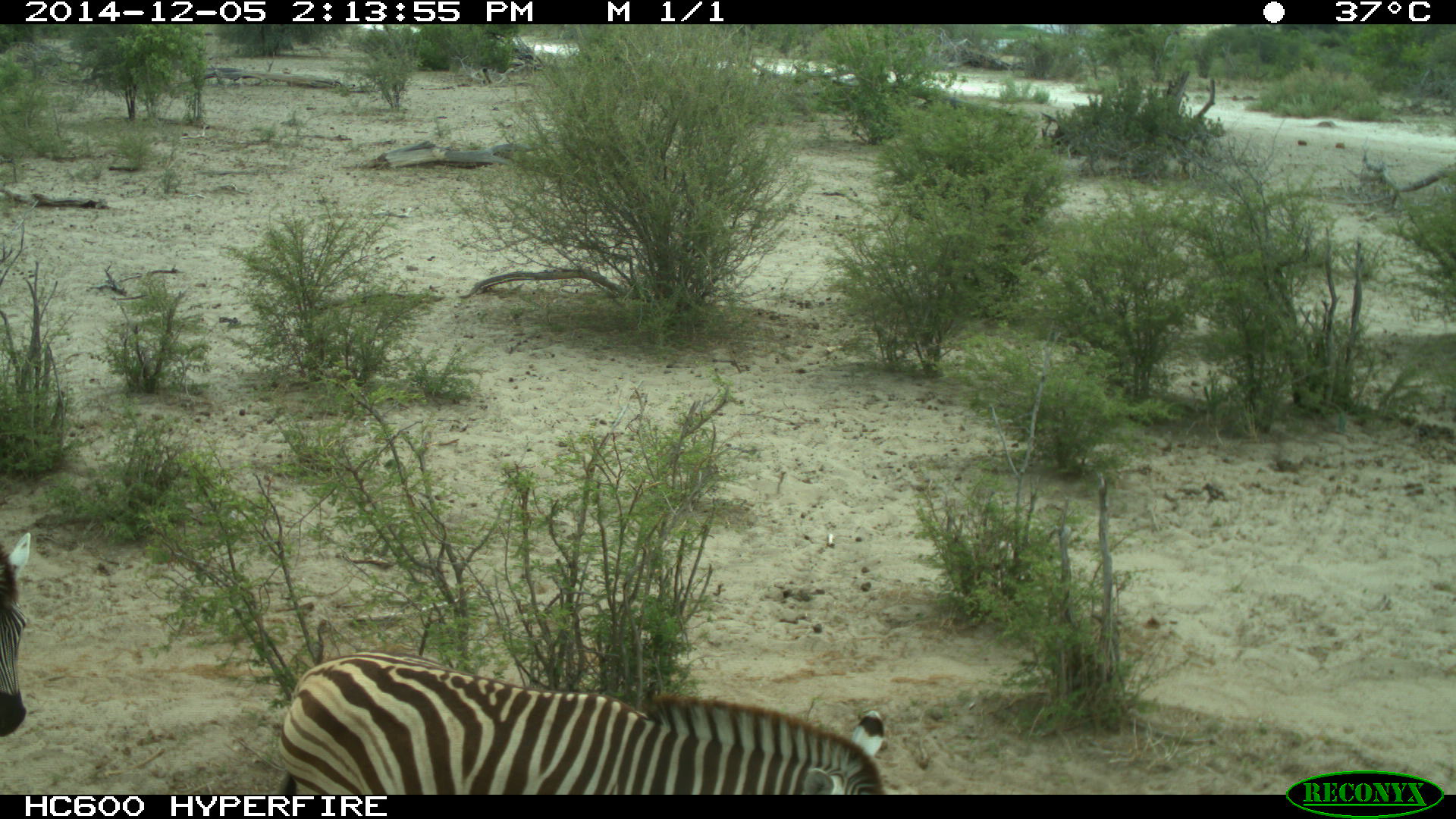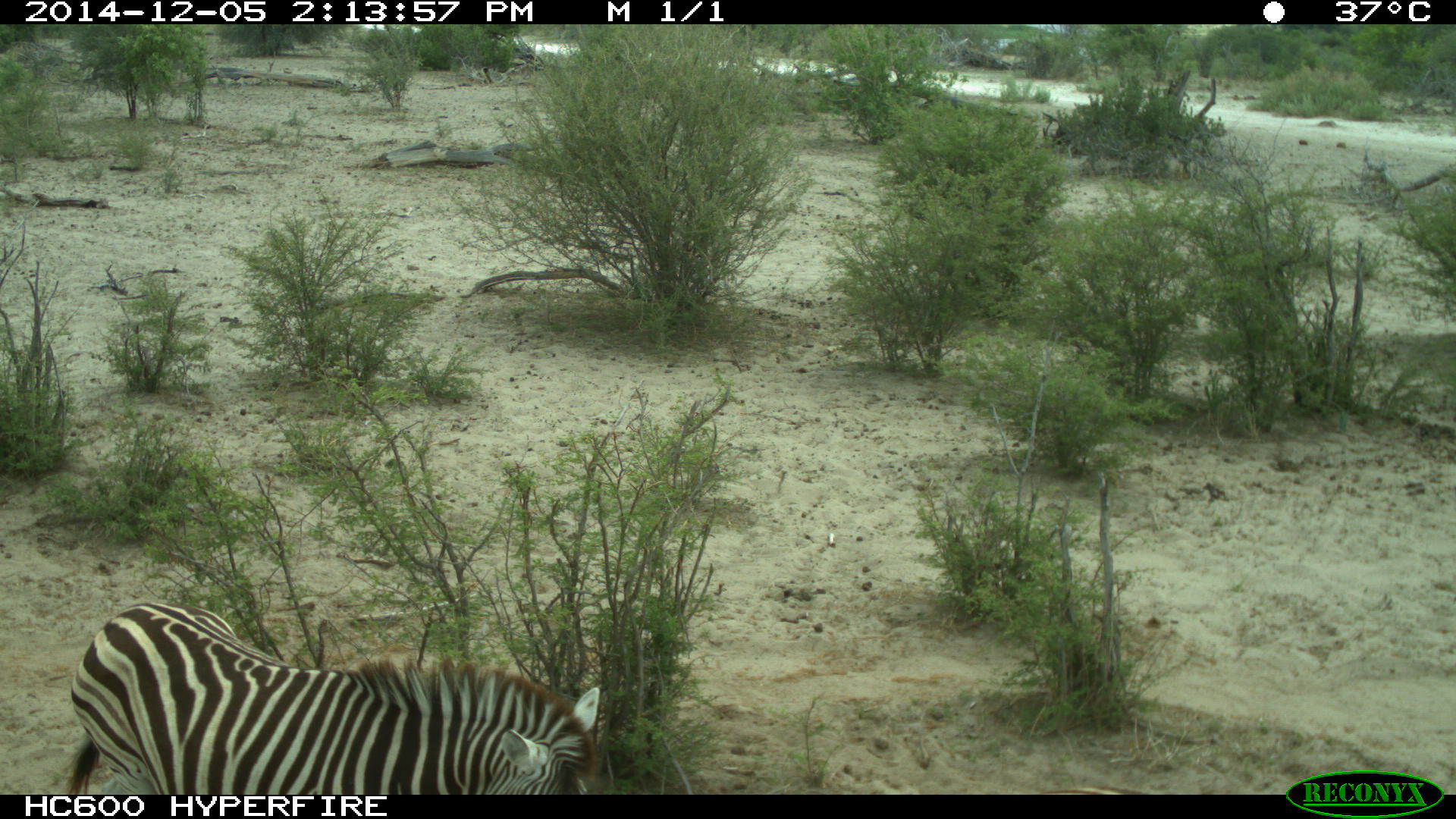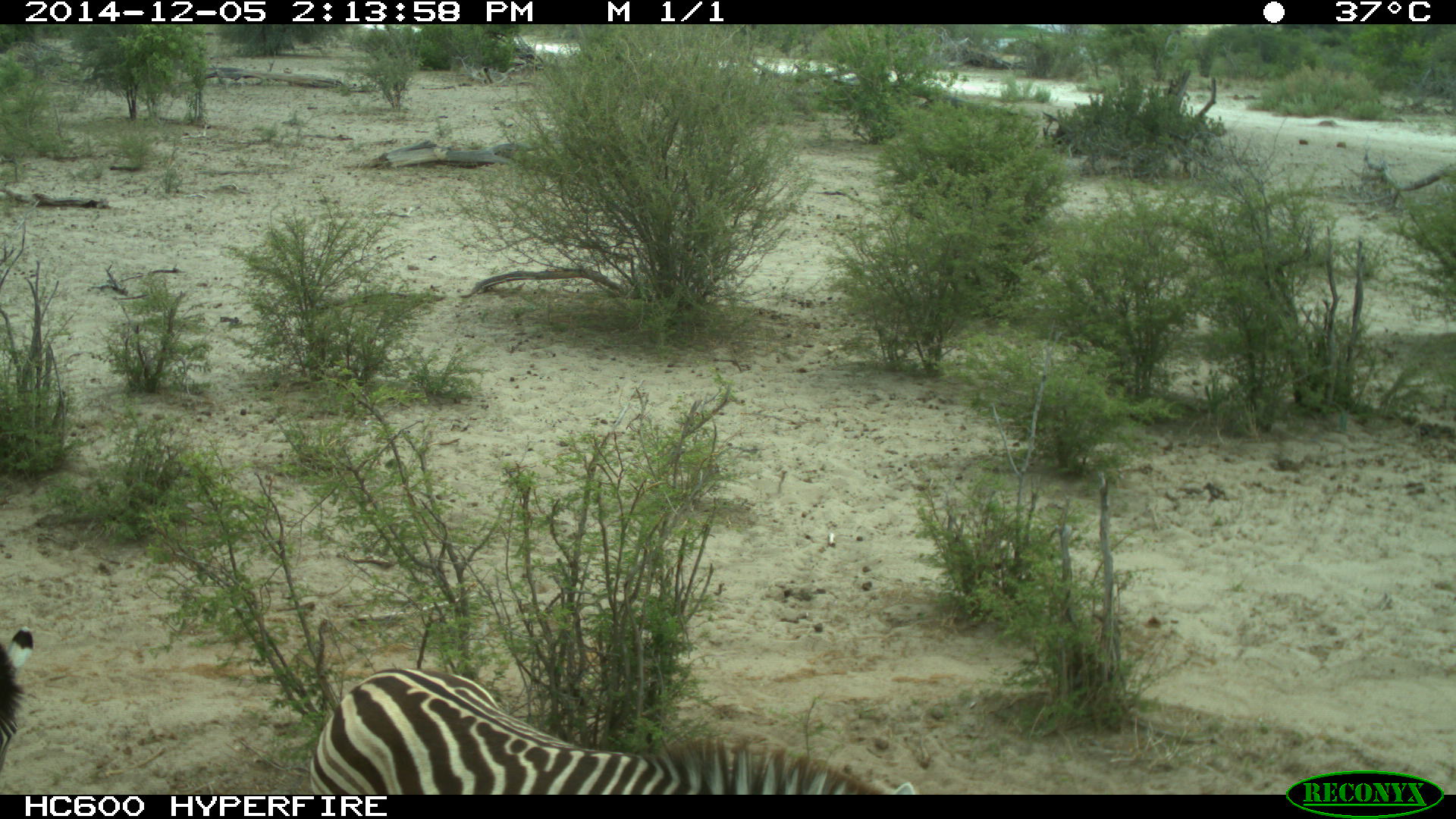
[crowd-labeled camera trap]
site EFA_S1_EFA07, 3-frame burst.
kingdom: Animalia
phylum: Chordata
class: Mammalia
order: Perissodactyla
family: Equidae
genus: Equus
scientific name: Equus quagga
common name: plains zebra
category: zebraplains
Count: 3.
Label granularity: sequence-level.